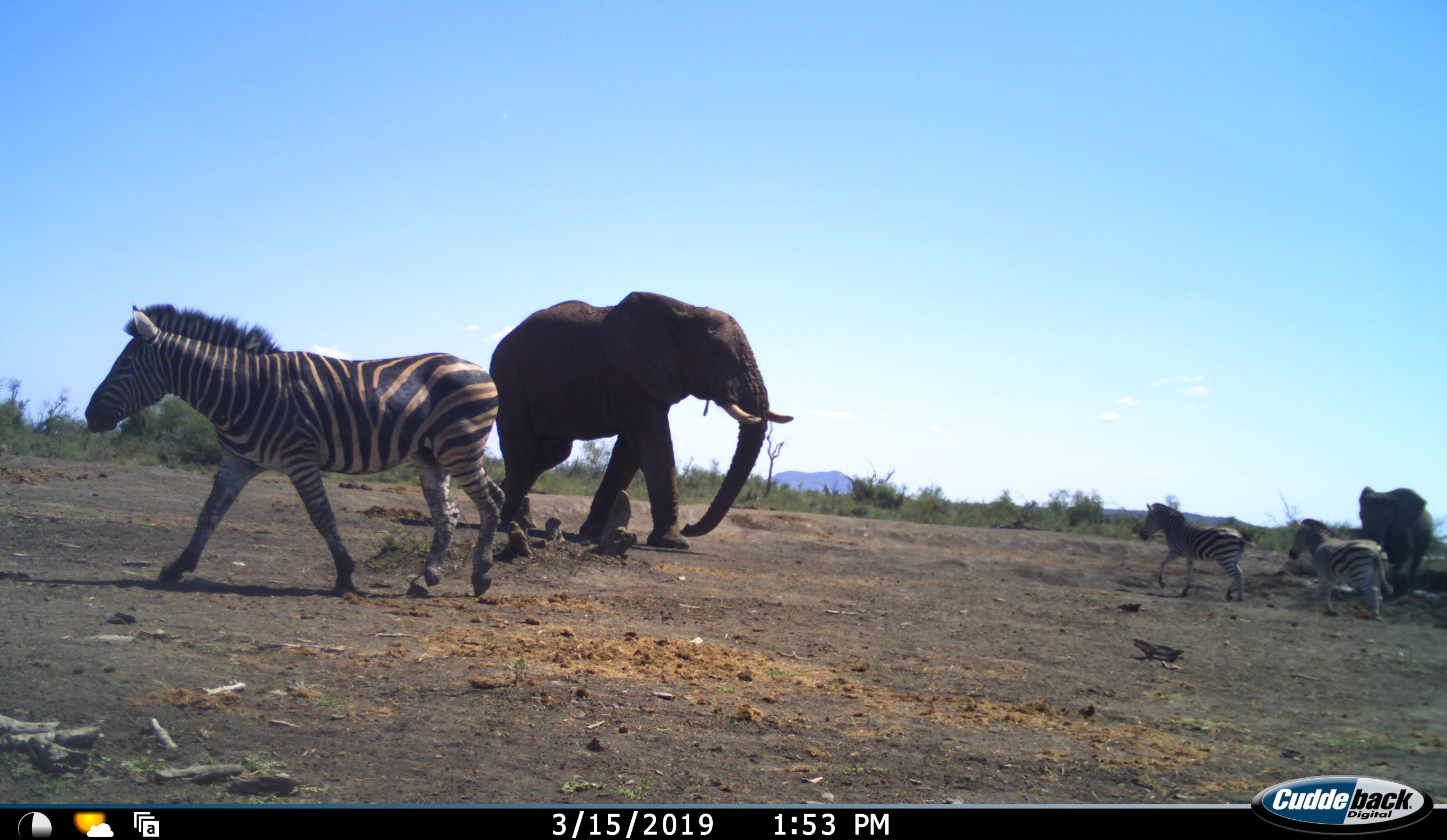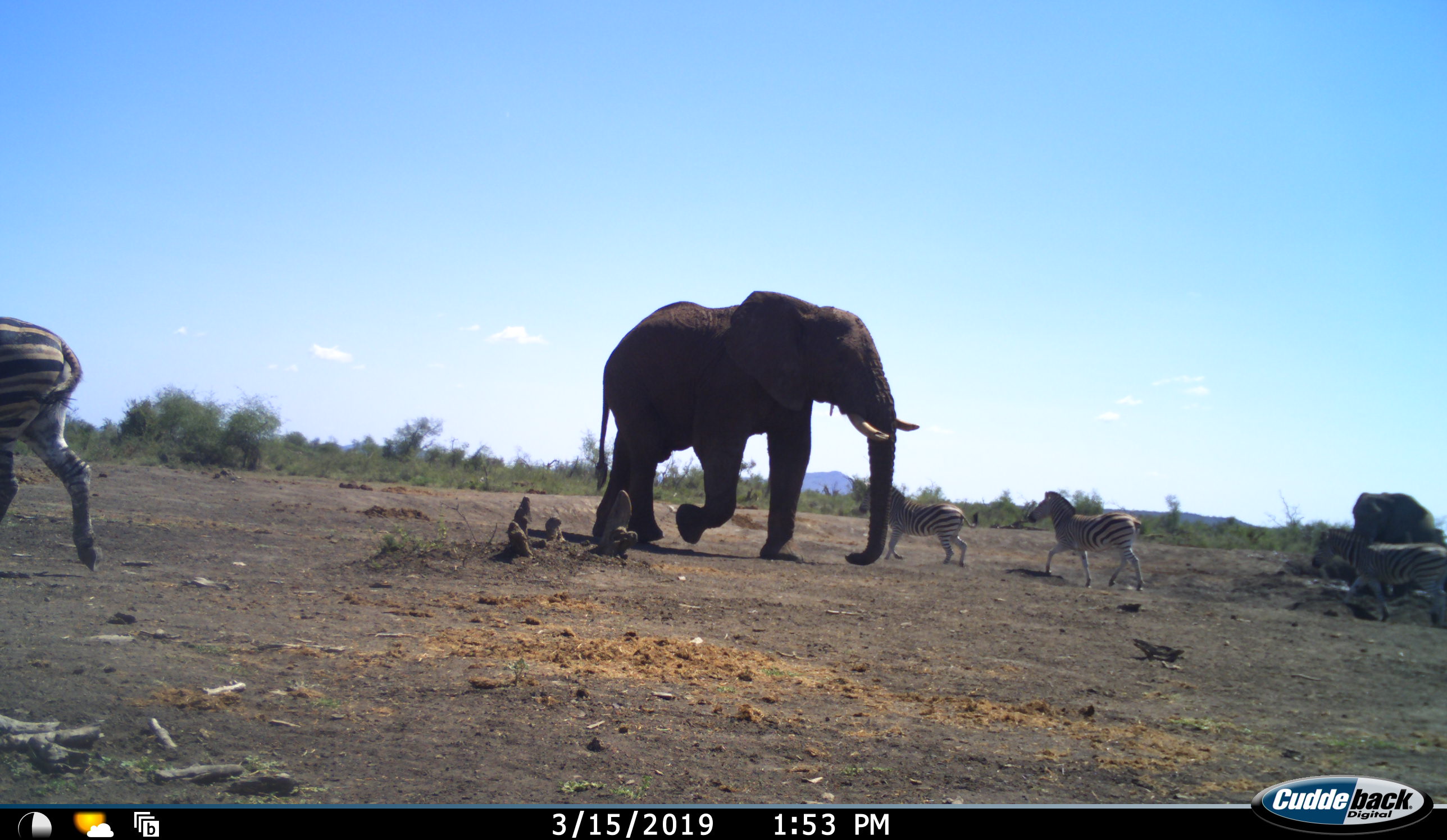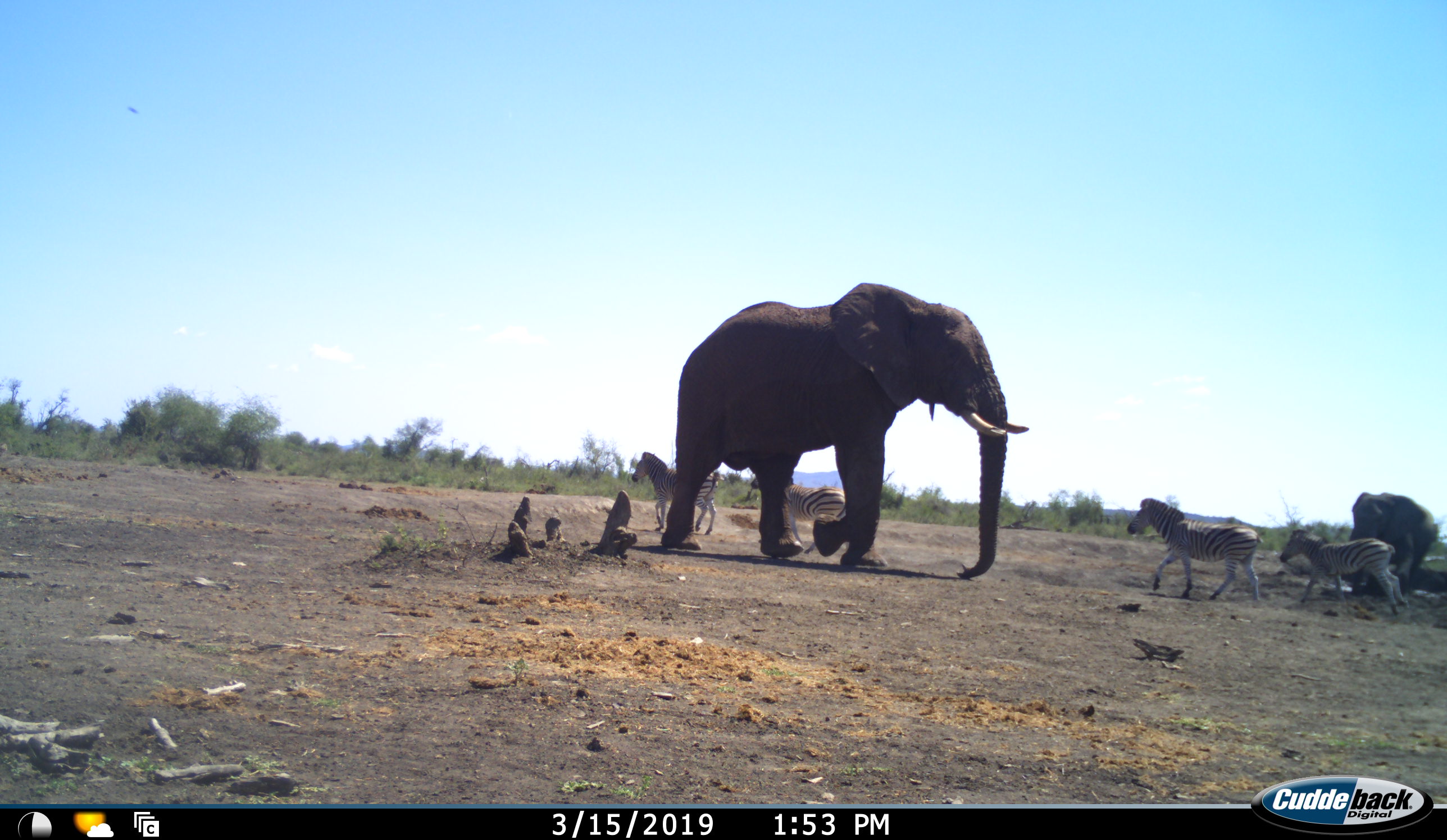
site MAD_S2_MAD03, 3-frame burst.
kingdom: Animalia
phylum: Chordata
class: Mammalia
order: Proboscidea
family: Elephantidae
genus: Loxodonta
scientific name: Loxodonta africana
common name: african bush elephant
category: elephant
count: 2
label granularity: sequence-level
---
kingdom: Animalia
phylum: Chordata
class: Mammalia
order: Perissodactyla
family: Equidae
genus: Equus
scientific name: Equus quagga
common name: plains zebra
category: zebraplains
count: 5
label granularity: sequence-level